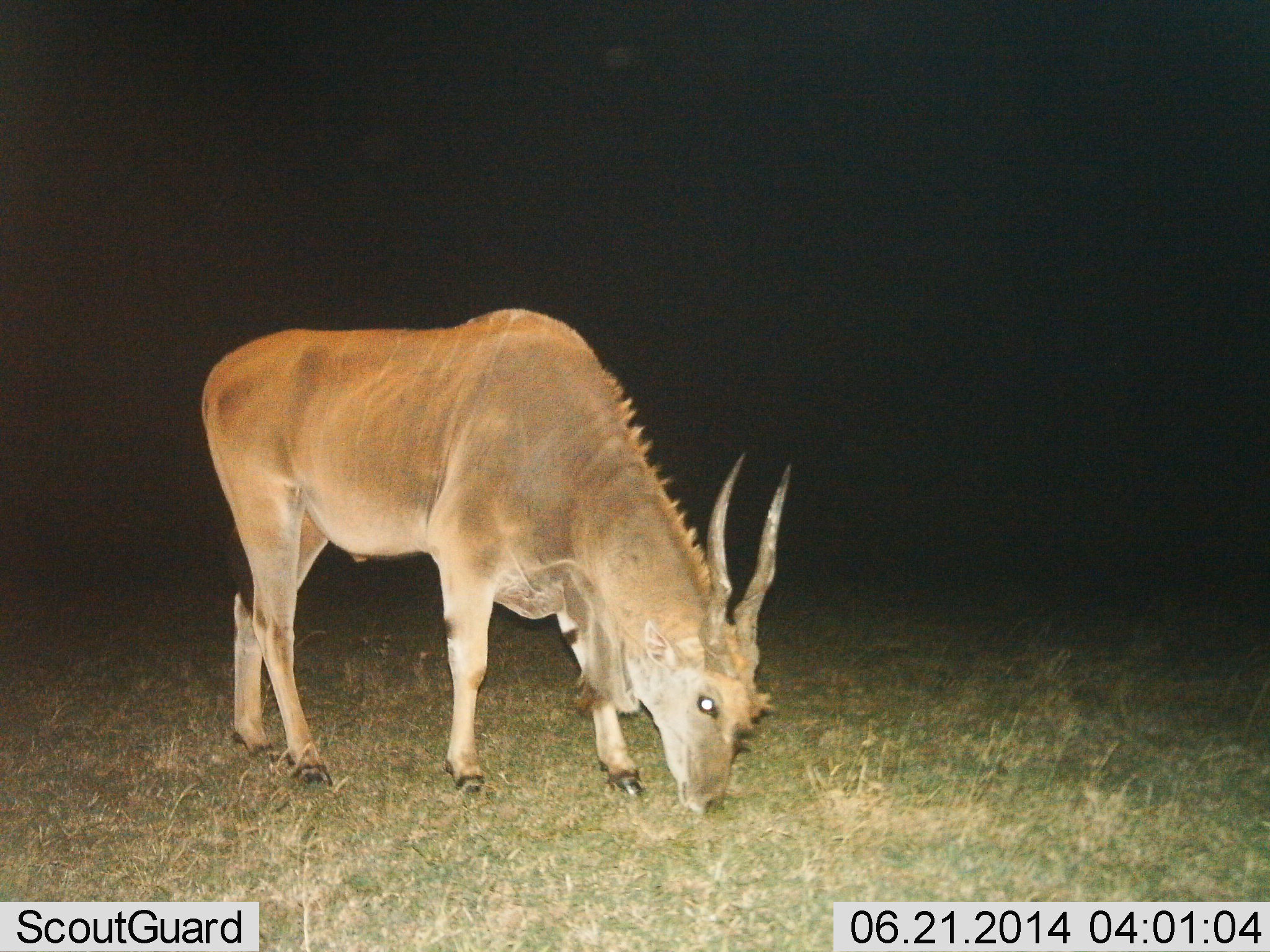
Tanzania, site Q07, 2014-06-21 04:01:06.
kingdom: Animalia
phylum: Chordata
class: Mammalia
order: Artiodactyla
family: Bovidae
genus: Tragelaphus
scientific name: Tragelaphus oryx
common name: eland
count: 1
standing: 10%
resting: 0%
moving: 0%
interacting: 0%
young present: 0%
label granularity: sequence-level